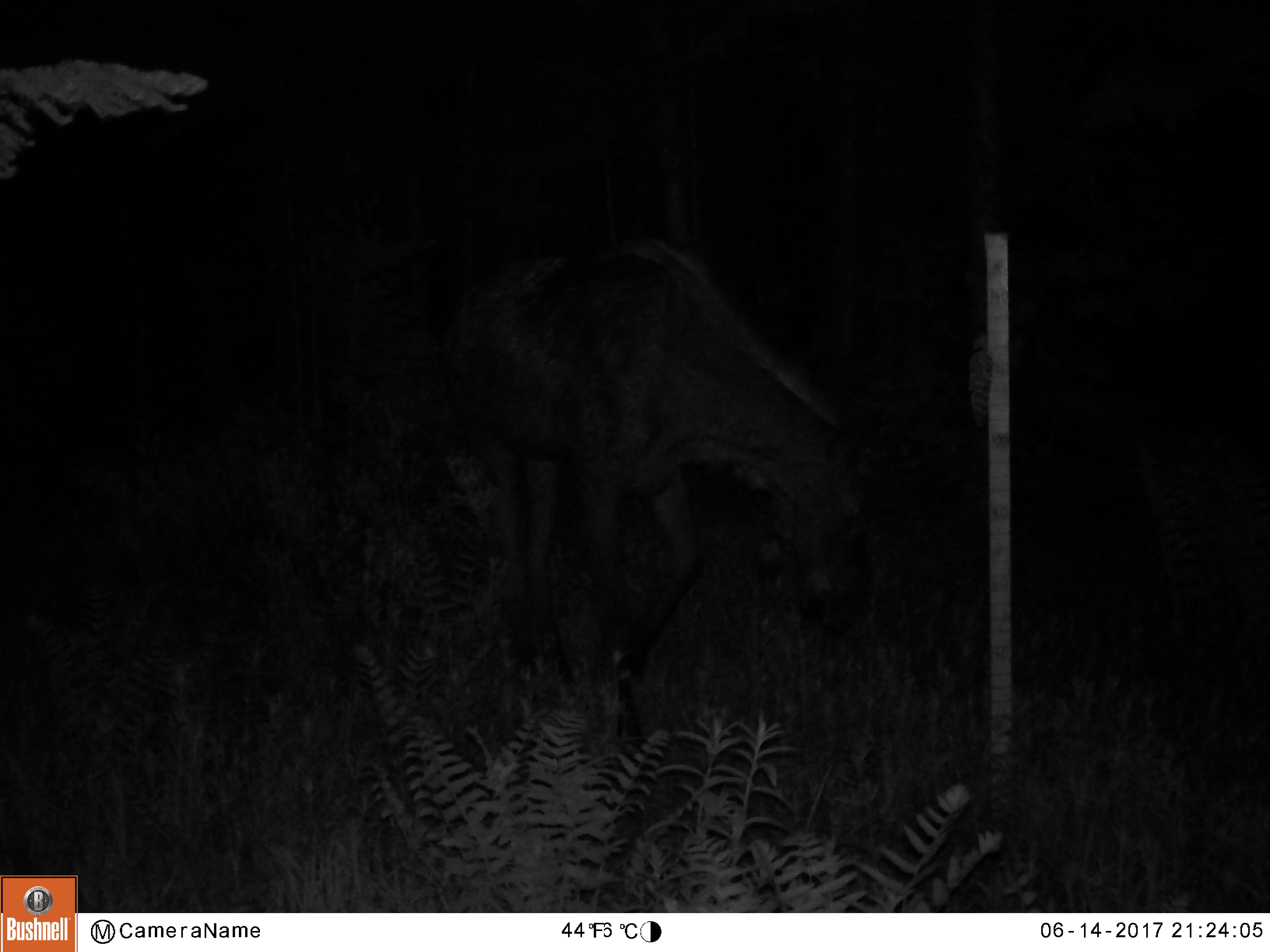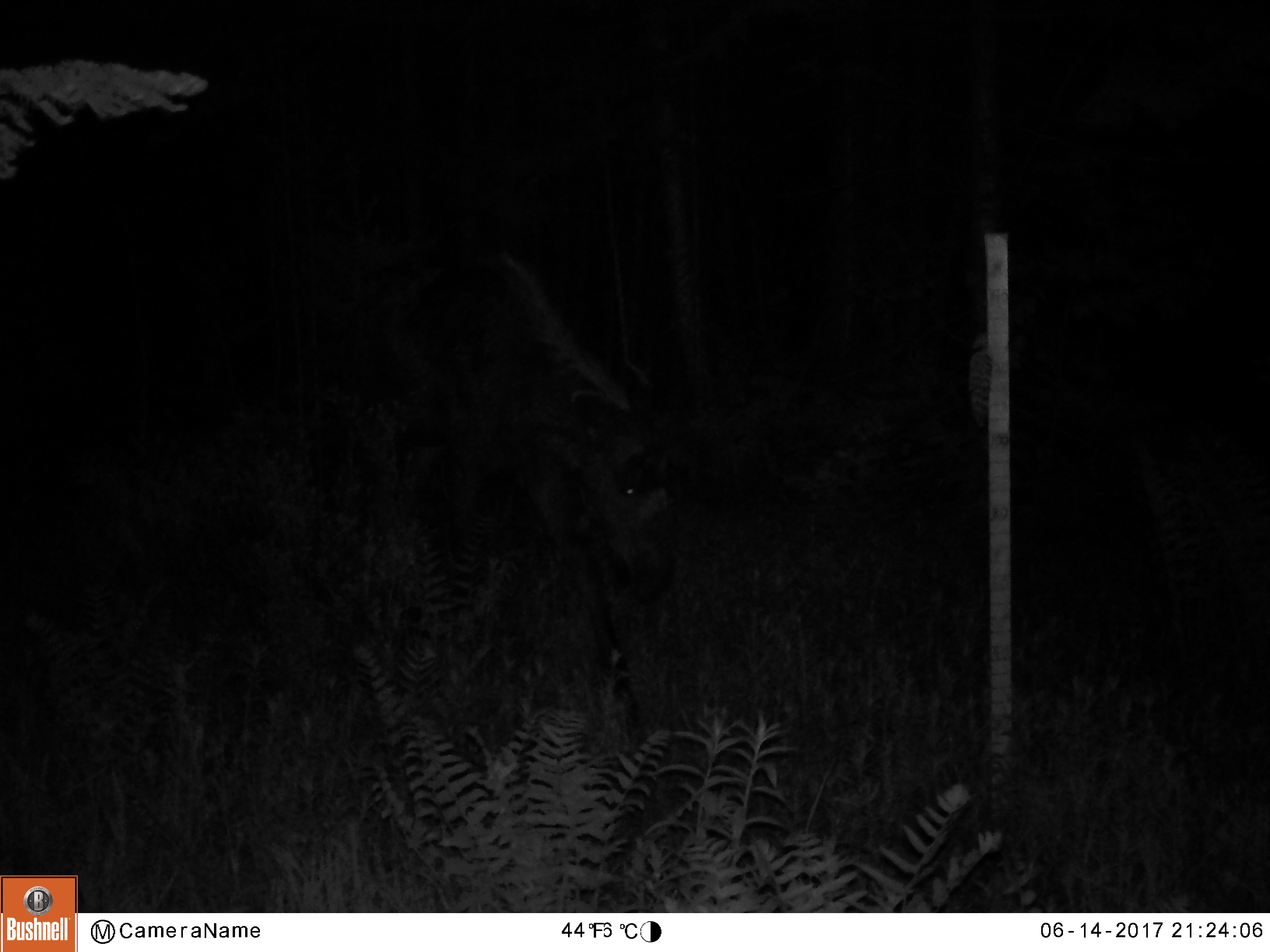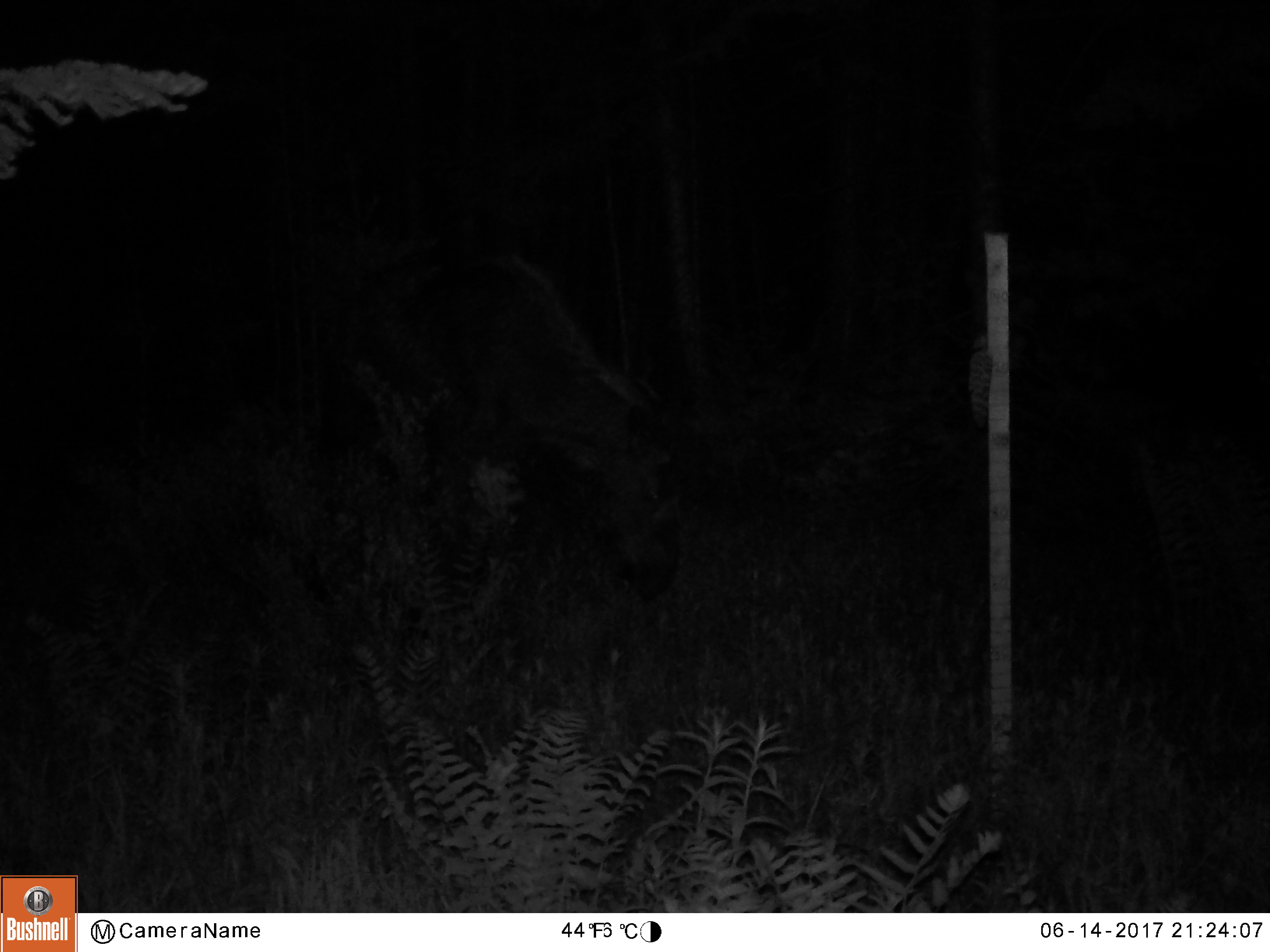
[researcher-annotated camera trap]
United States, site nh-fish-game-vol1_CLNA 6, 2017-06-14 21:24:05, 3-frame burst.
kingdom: Animalia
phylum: Chordata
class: Mammalia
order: Artiodactyla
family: Cervidae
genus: Alces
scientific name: Alces alces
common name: moose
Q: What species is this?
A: Moose (Alces alces).